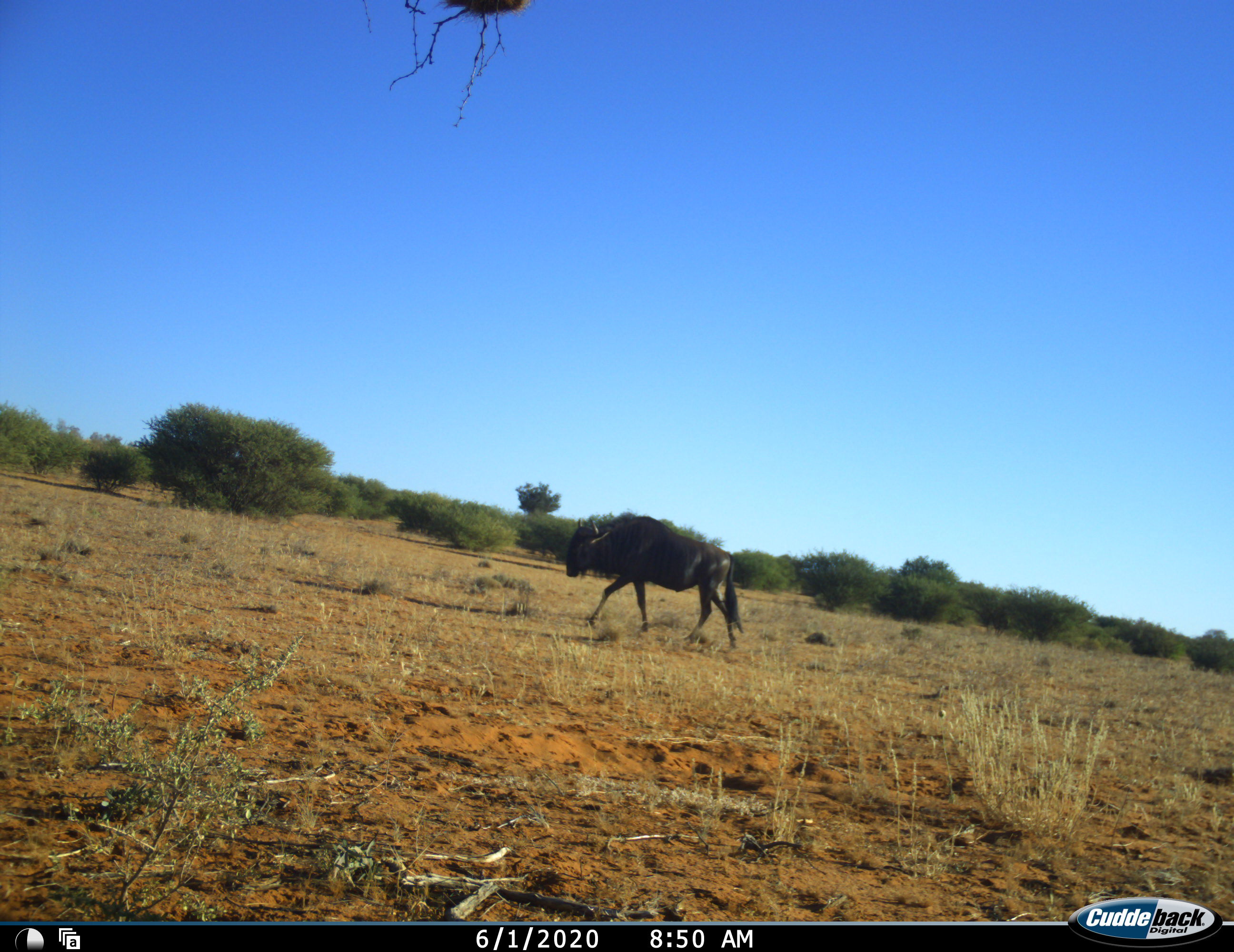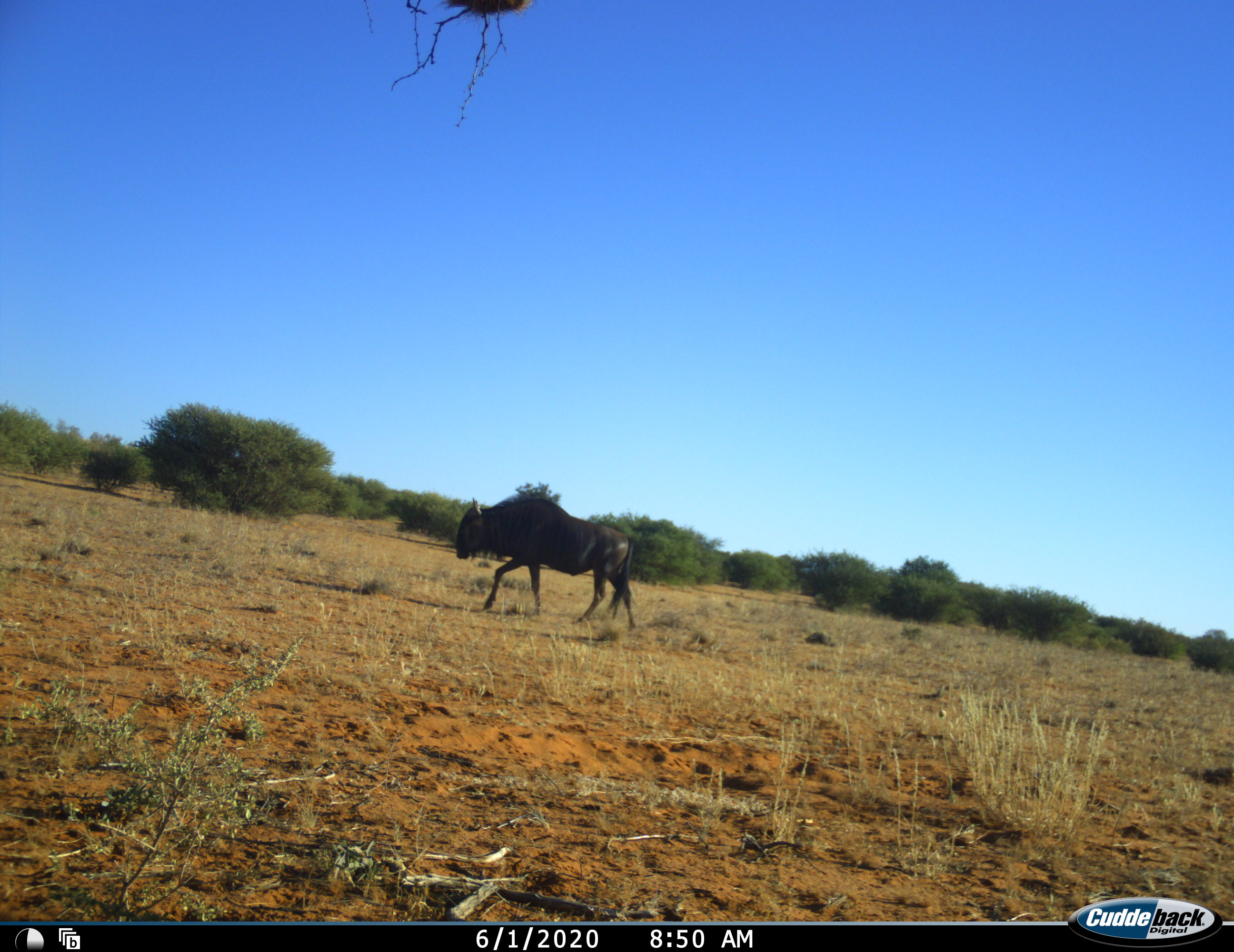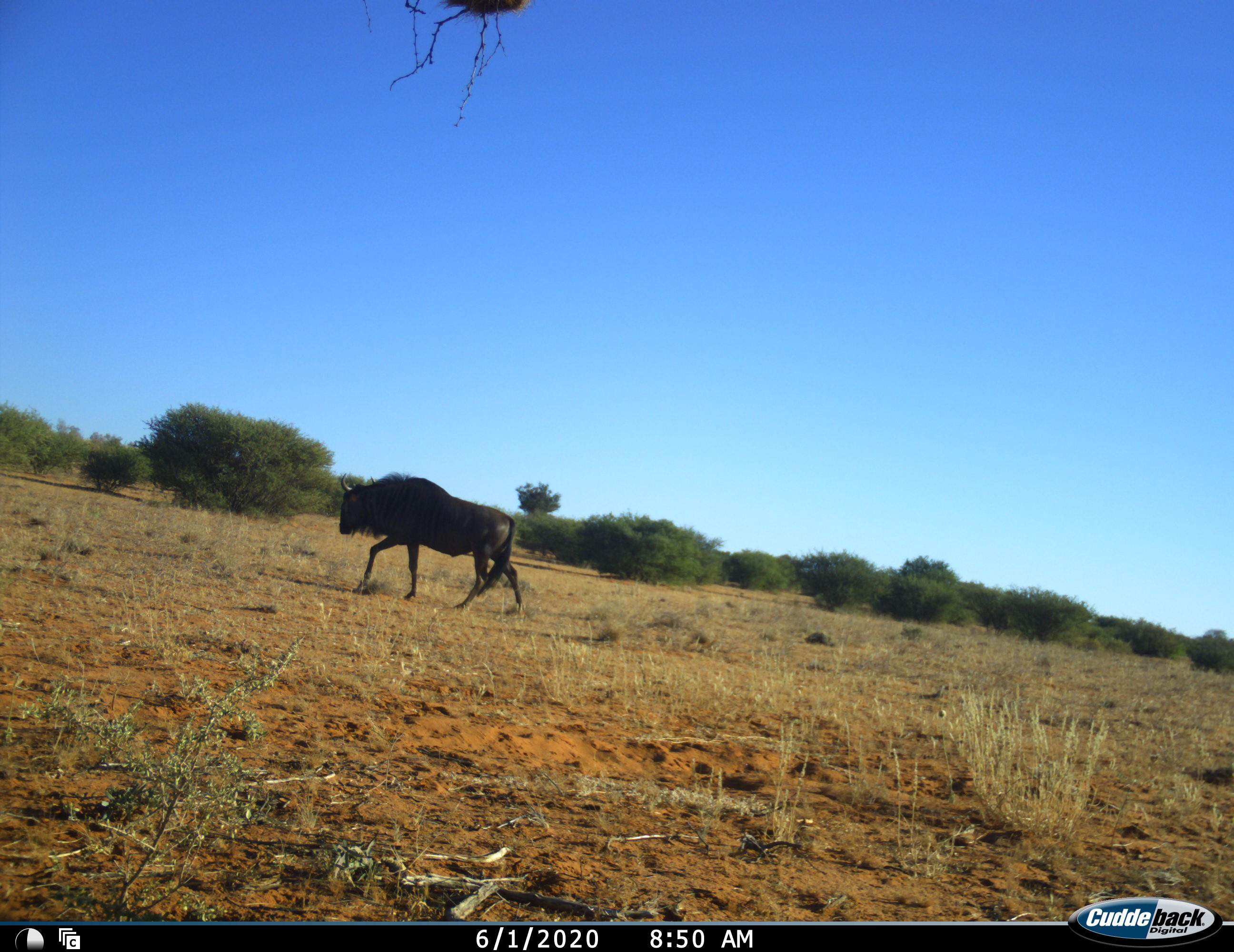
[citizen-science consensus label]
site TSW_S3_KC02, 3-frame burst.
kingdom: Animalia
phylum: Chordata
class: Mammalia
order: Artiodactyla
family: Bovidae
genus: Connochaetes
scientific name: Connochaetes taurinus taurinus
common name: blue wildebeest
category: wildebeestblue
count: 1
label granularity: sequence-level